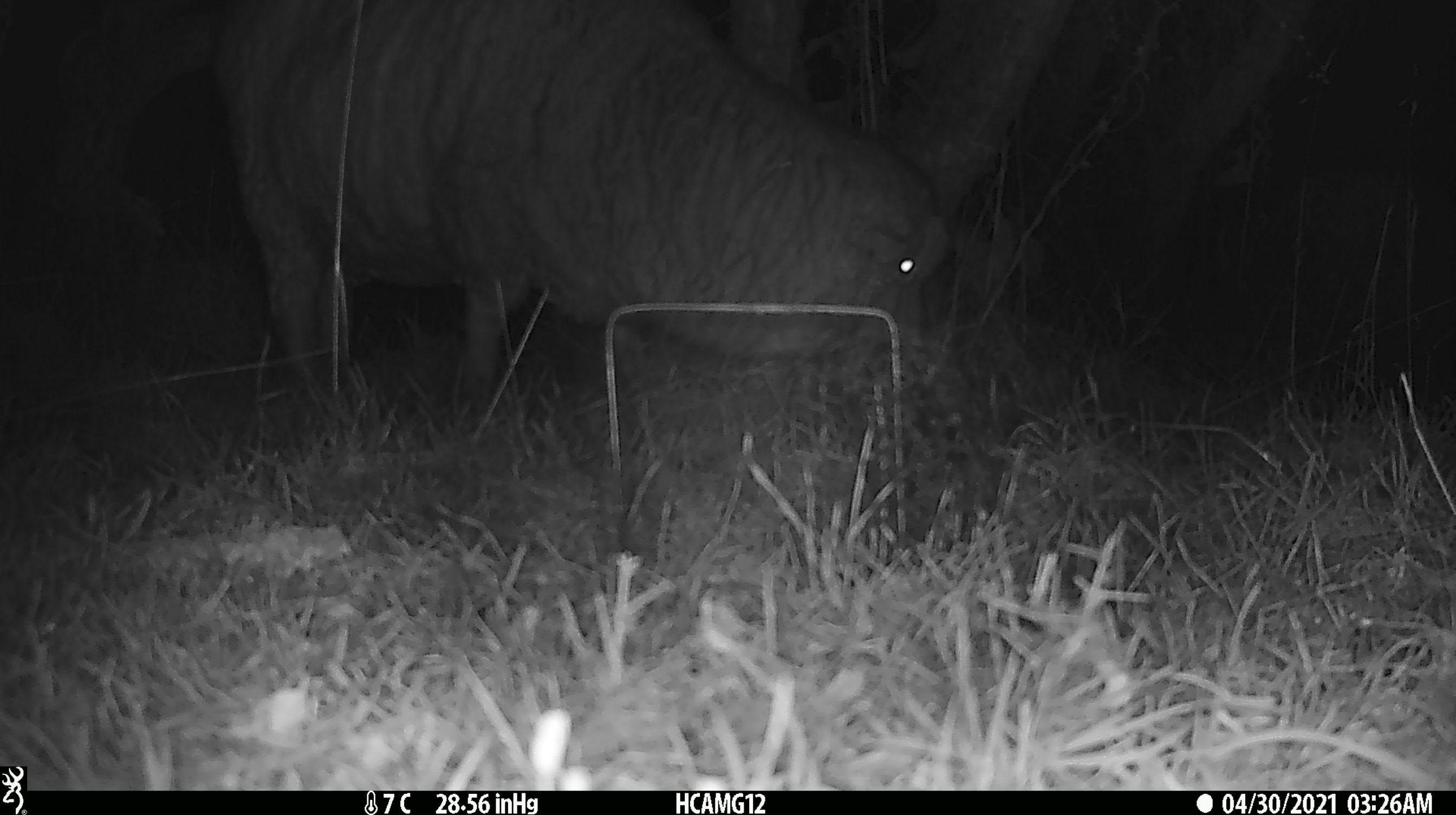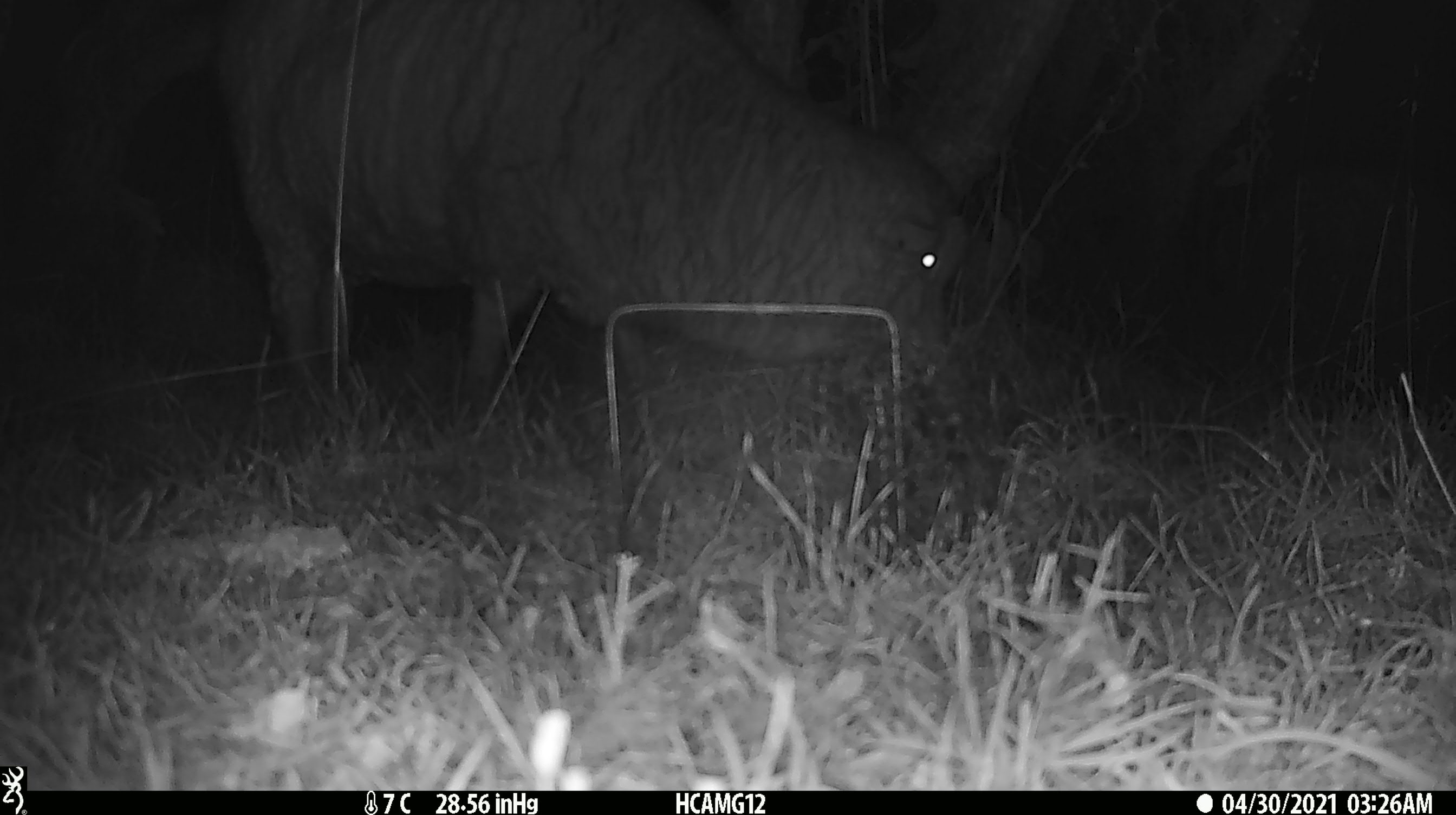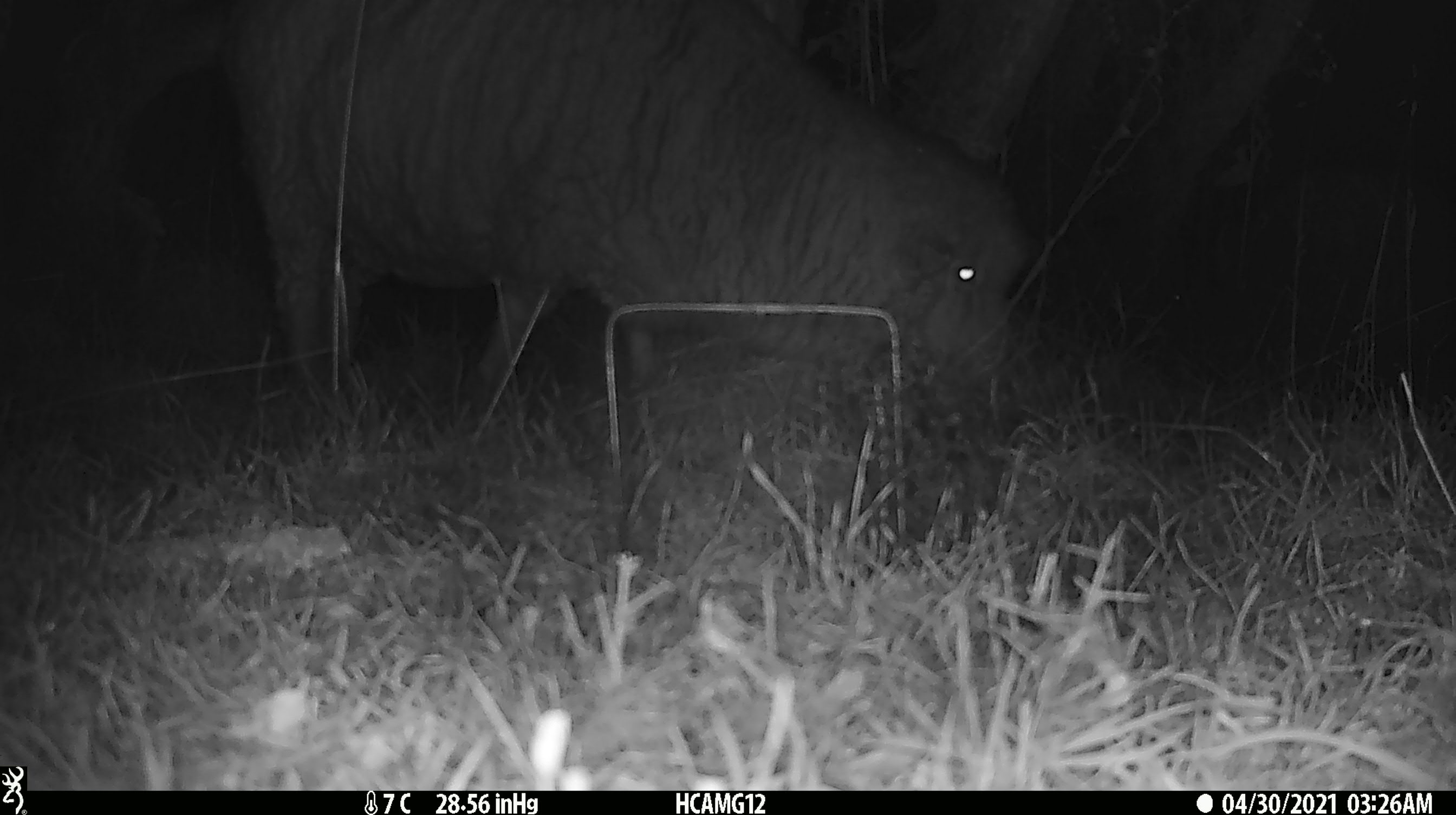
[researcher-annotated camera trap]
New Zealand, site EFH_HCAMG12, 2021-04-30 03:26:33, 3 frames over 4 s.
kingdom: Animalia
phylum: Chordata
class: Mammalia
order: Artiodactyla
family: Bovidae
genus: Ovis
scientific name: Ovis aries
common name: domestic sheep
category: sheep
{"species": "sheep (domestic sheep) (Ovis aries)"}